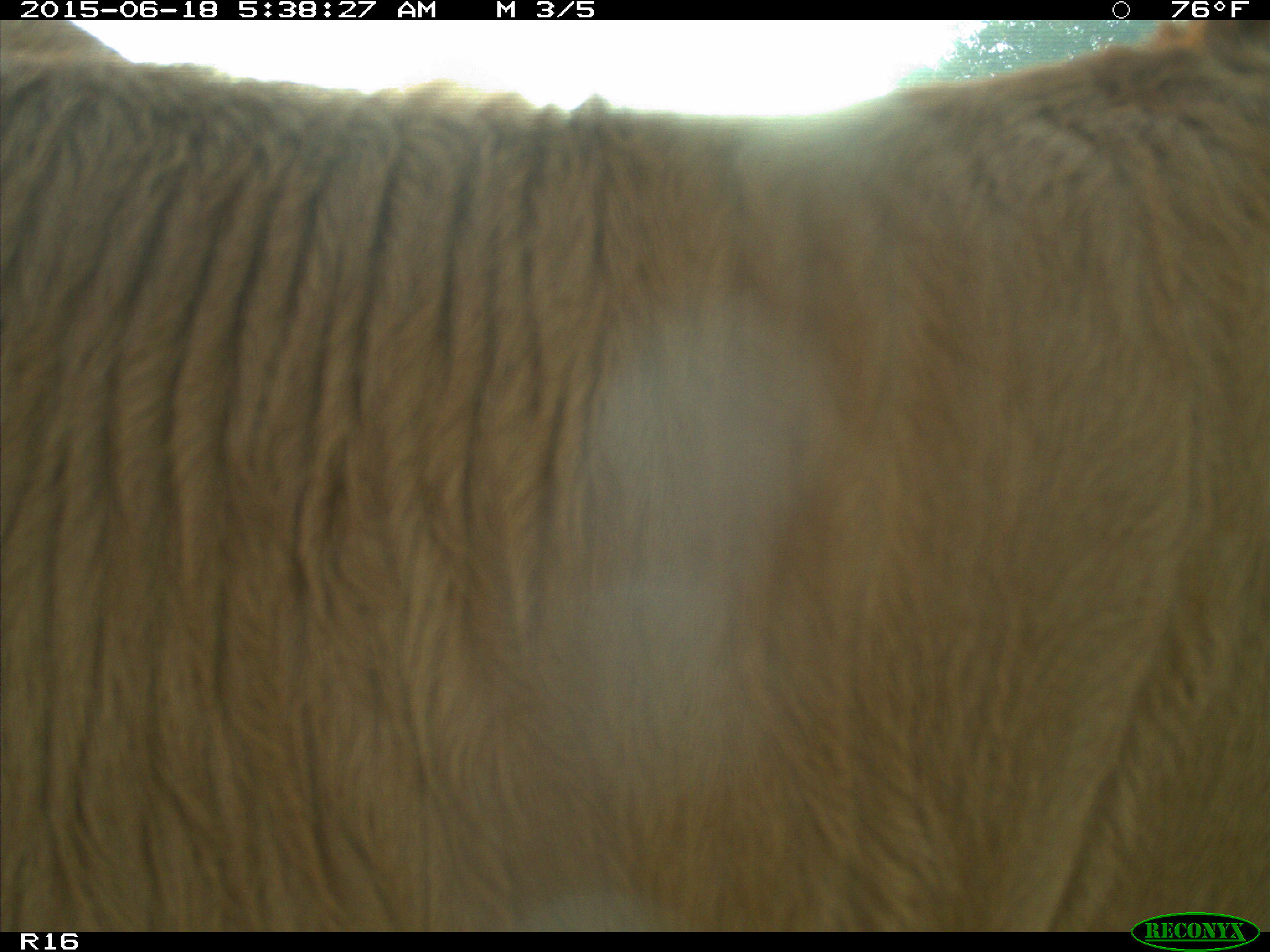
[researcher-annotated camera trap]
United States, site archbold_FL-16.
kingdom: Animalia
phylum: Chordata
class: Mammalia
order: Artiodactyla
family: Bovidae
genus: Bos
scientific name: Bos taurus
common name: domestic cow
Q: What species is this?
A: Bos taurus (domestic cow).